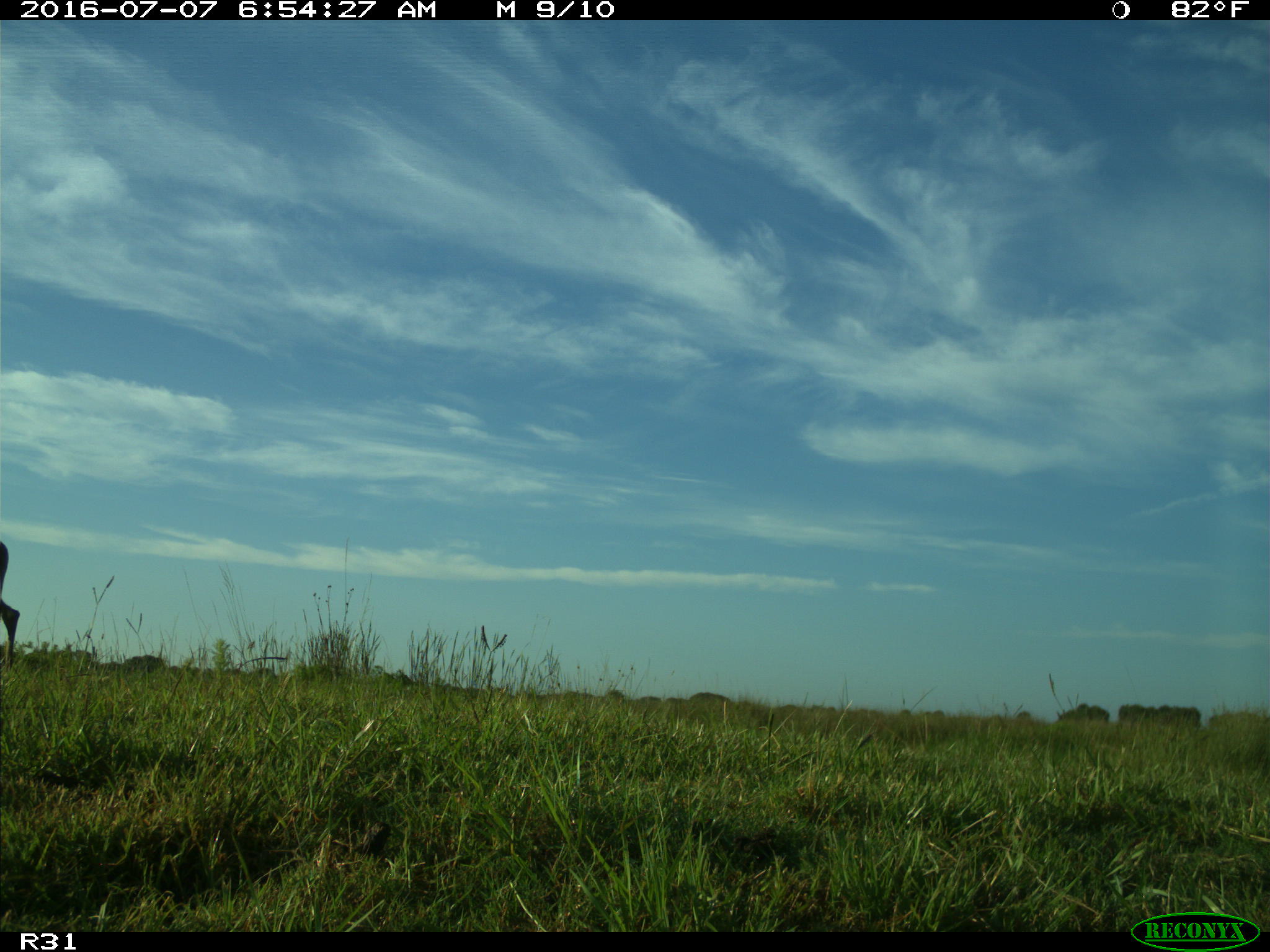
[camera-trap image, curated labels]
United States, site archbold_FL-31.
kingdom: Animalia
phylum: Chordata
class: Mammalia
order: Artiodactyla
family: Cervidae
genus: Odocoileus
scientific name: Odocoileus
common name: deer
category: unidentified deer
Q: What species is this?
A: Unidentified deer (deer) (Odocoileus).